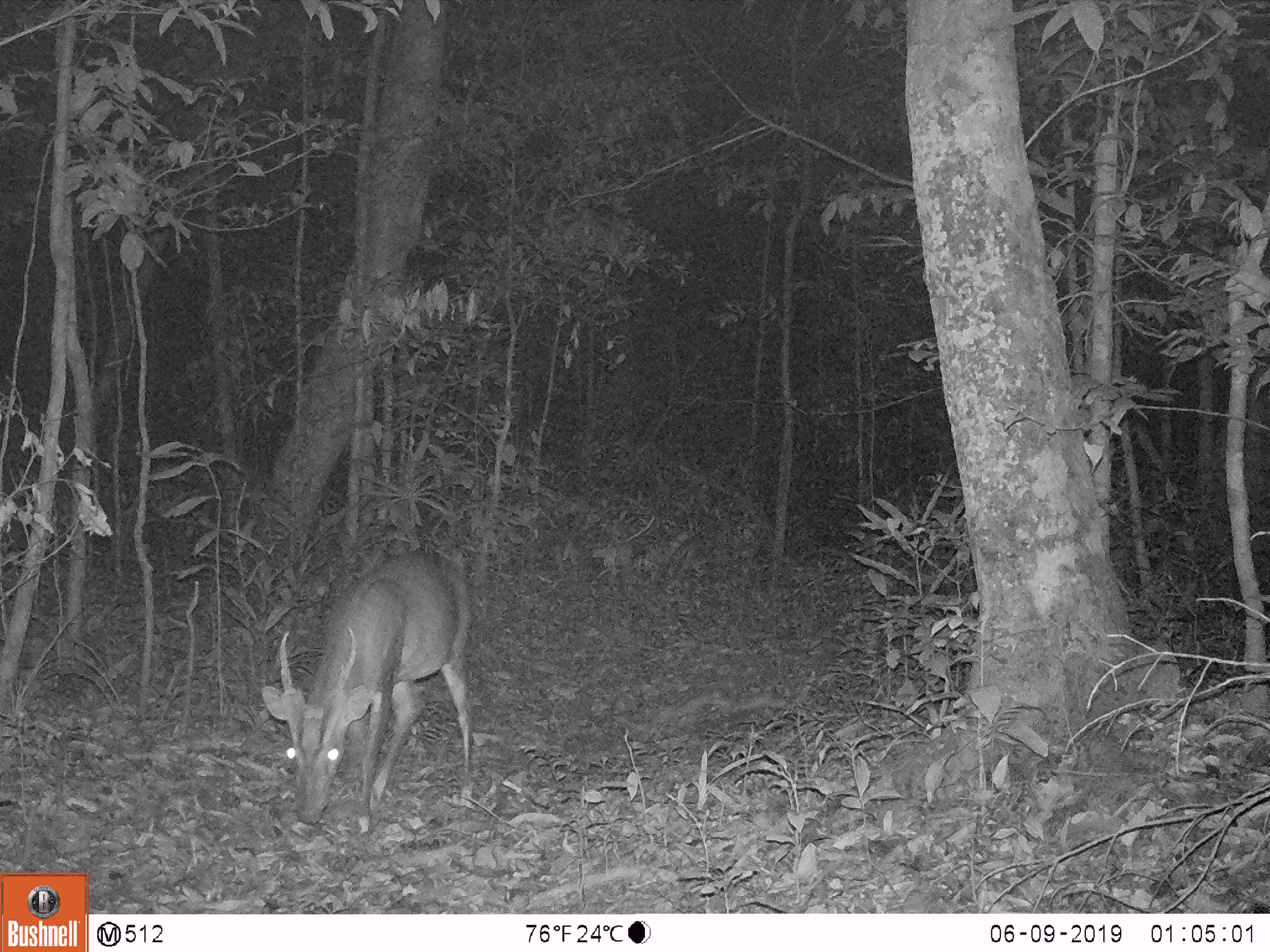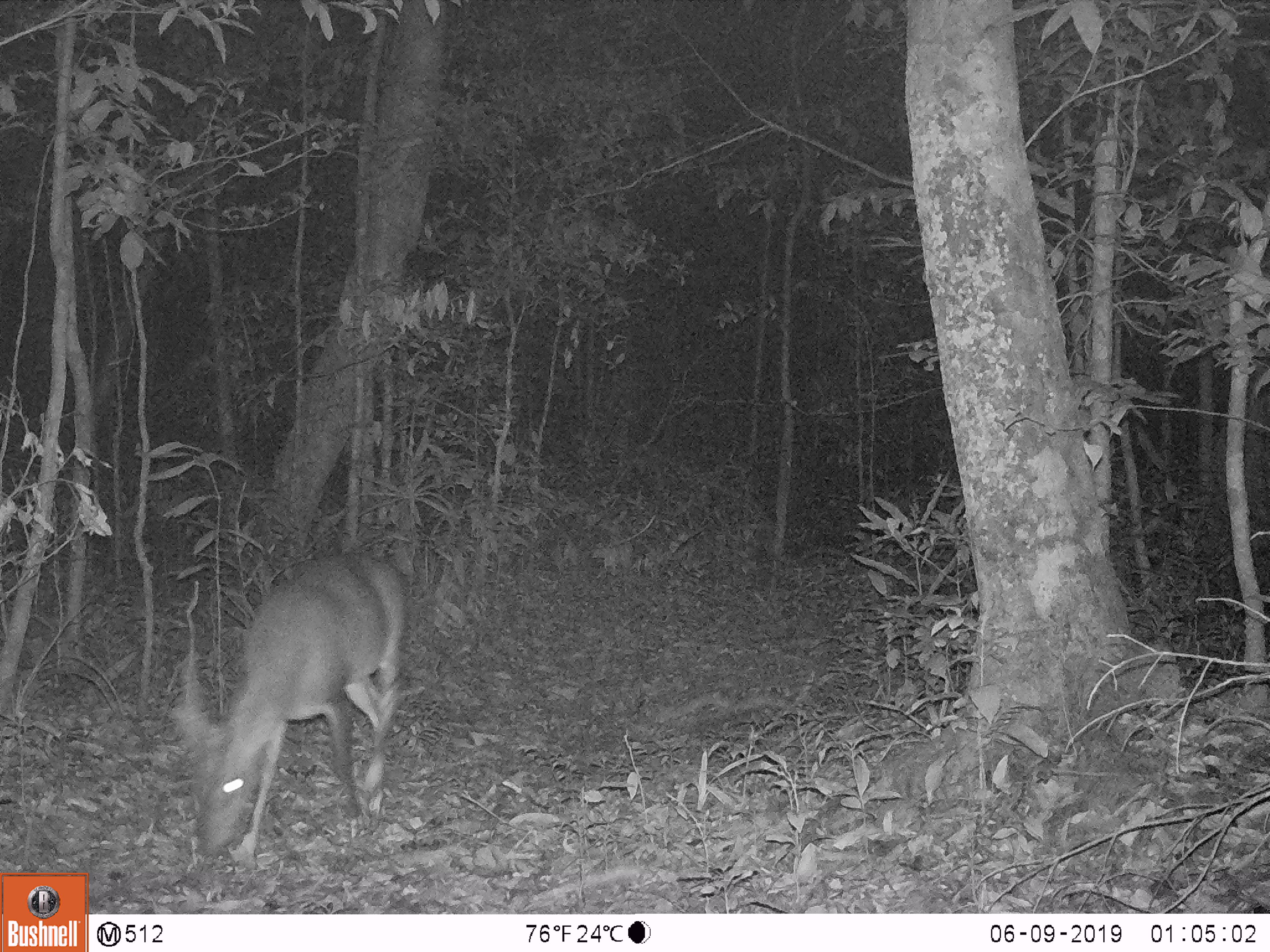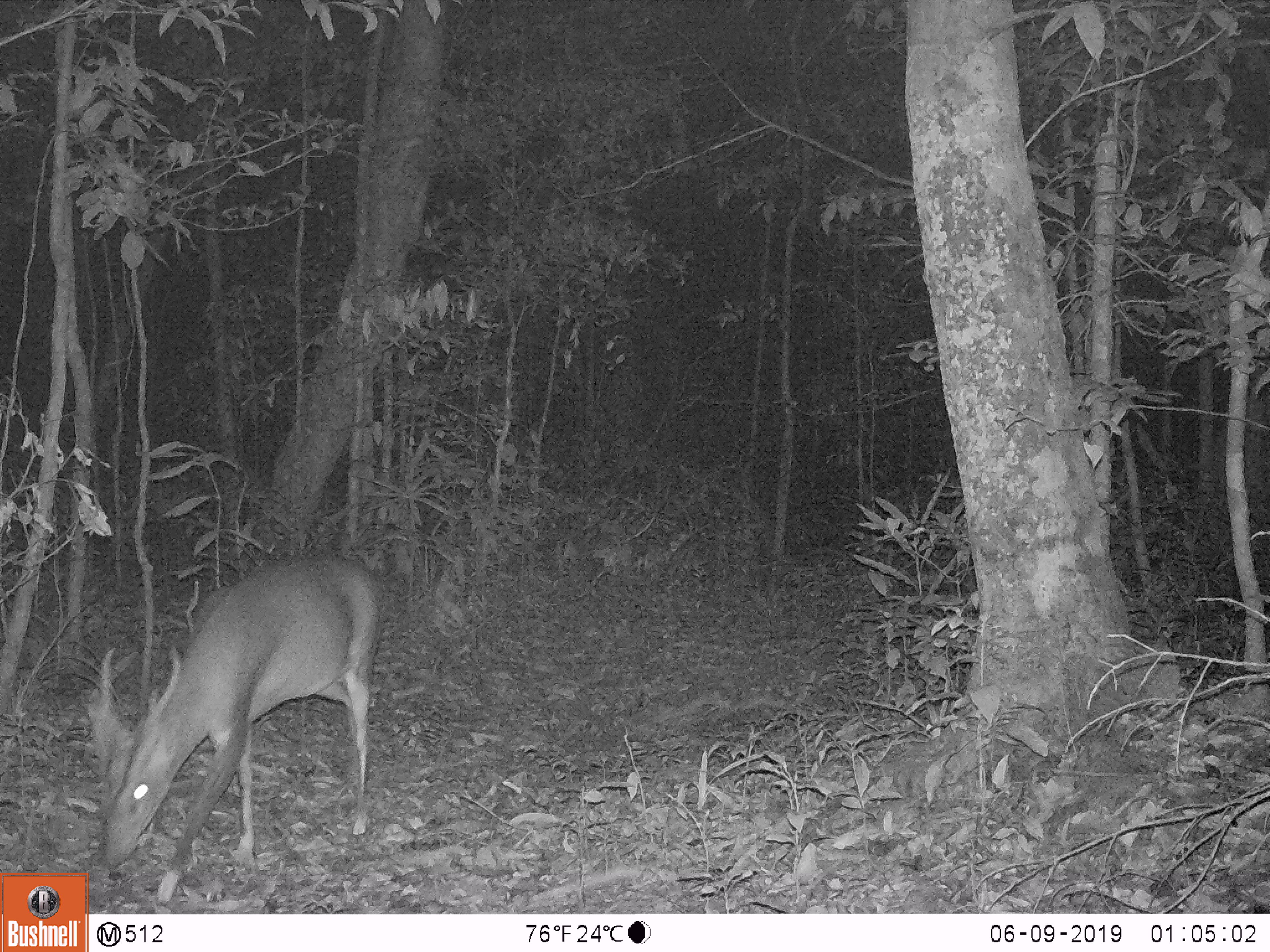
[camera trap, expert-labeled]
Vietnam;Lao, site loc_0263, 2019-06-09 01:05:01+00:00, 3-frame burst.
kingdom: Animalia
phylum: Chordata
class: Mammalia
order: Artiodactyla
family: Cervidae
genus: Muntiacus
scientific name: Muntiacus vuquangensis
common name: large-antlered muntjac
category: large antlered muntjac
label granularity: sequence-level